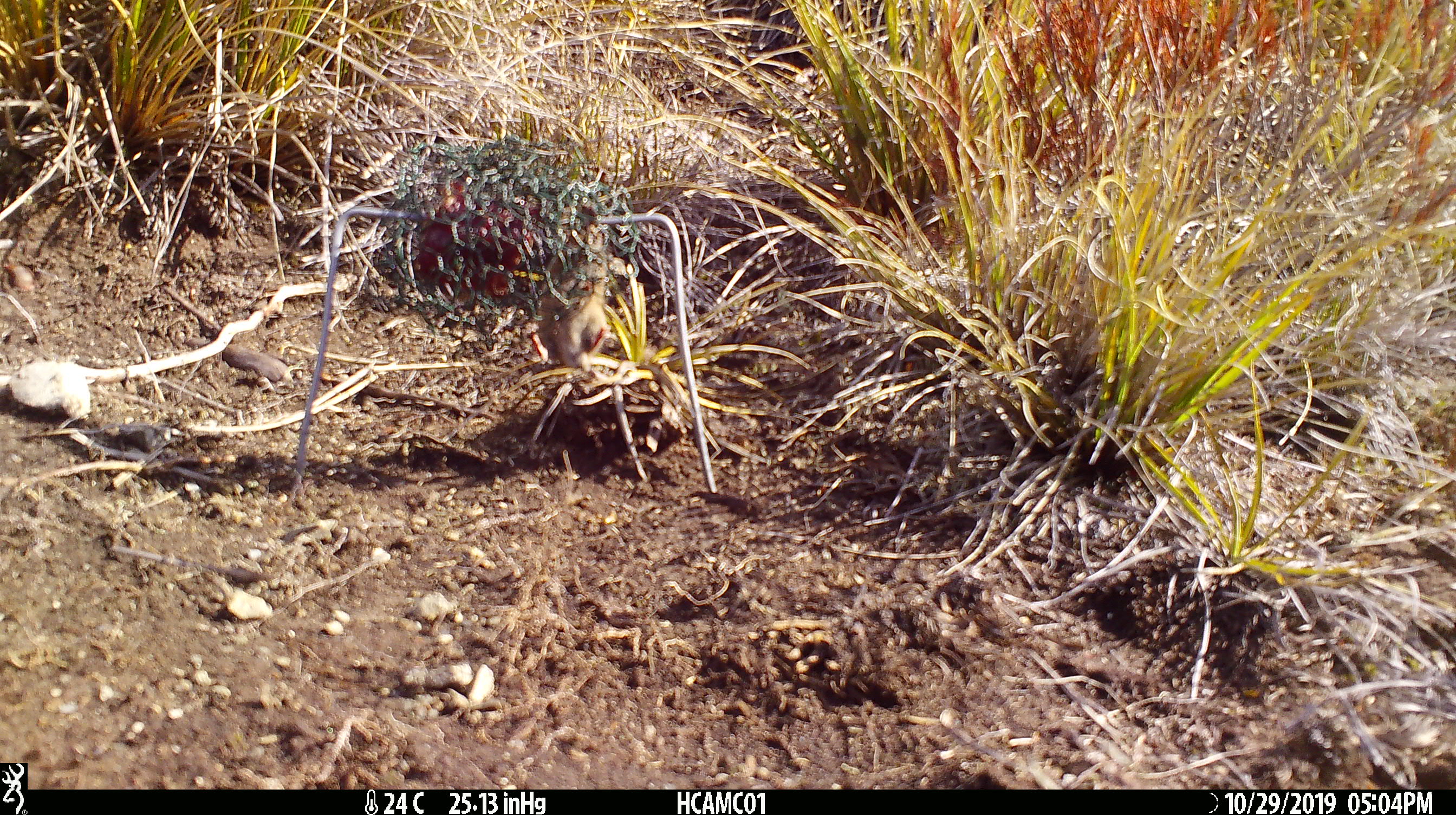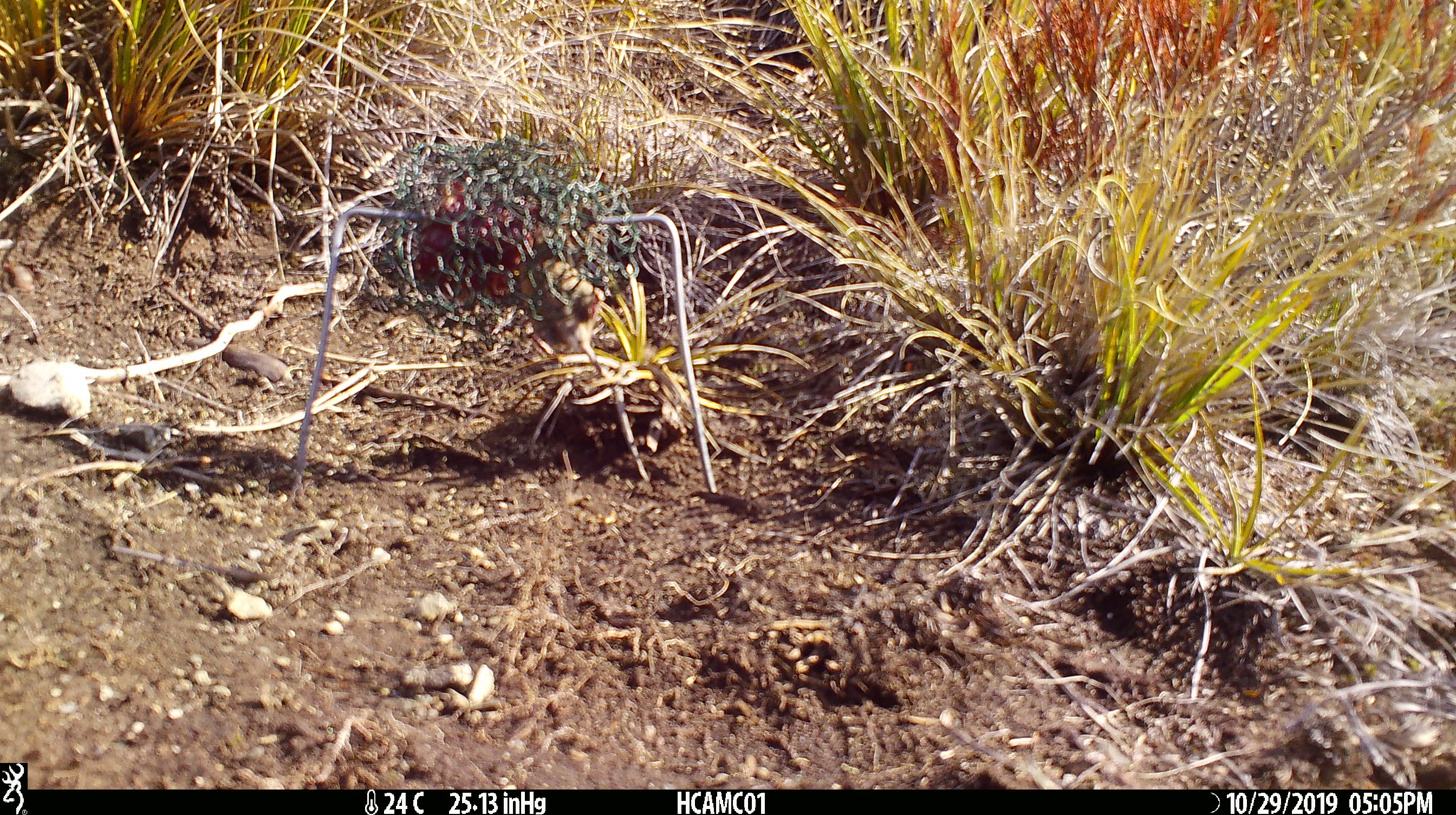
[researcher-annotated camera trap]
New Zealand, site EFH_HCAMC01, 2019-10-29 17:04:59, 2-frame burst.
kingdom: Animalia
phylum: Chordata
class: Mammalia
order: Rodentia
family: Muridae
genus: Mus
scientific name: Mus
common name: mouse